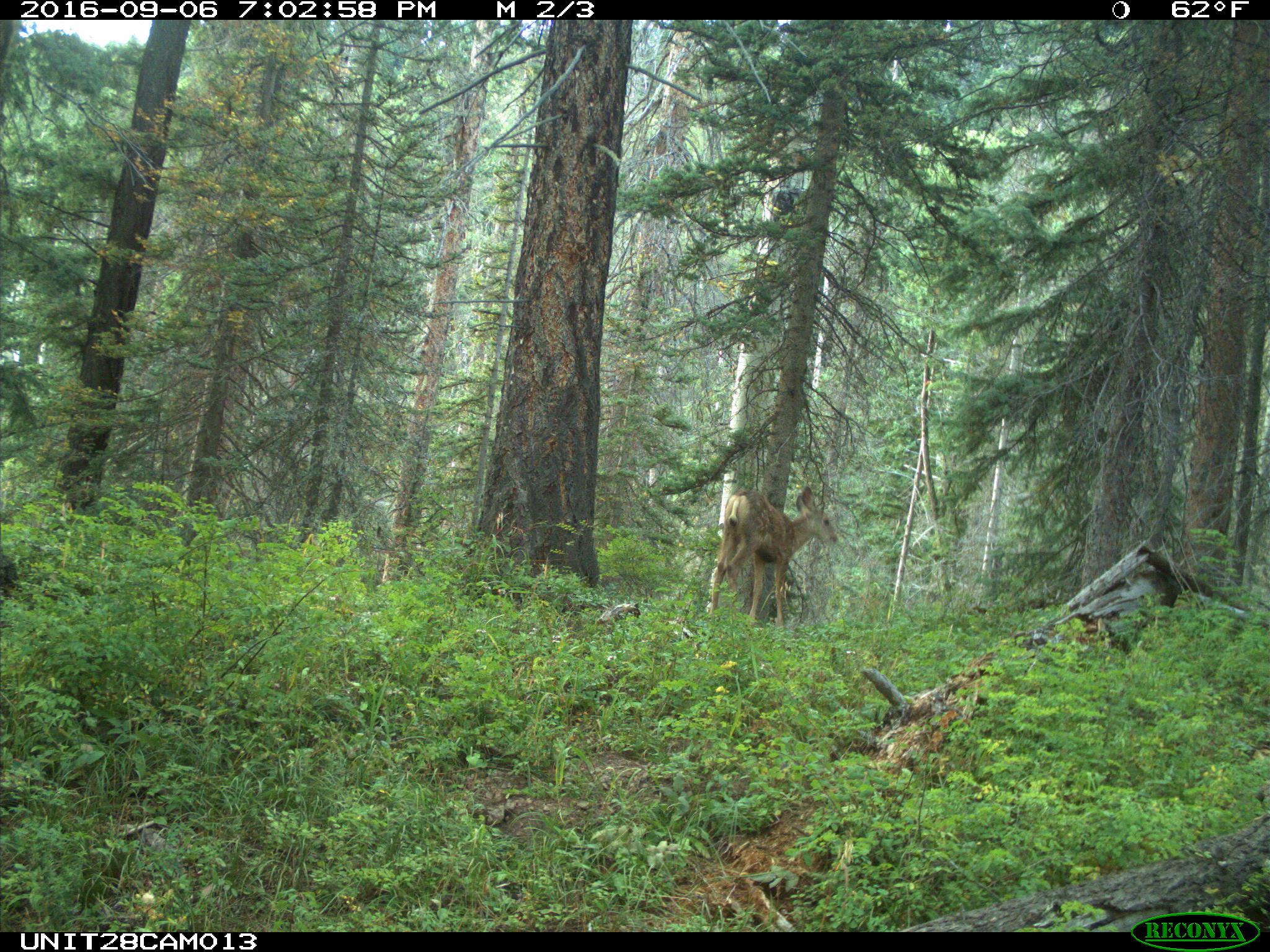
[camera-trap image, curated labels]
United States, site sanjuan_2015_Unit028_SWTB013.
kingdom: Animalia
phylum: Chordata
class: Mammalia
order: Artiodactyla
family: Cervidae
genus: Odocoileus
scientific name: Odocoileus hemionus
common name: mule deer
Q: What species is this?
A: Odocoileus hemionus (mule deer).